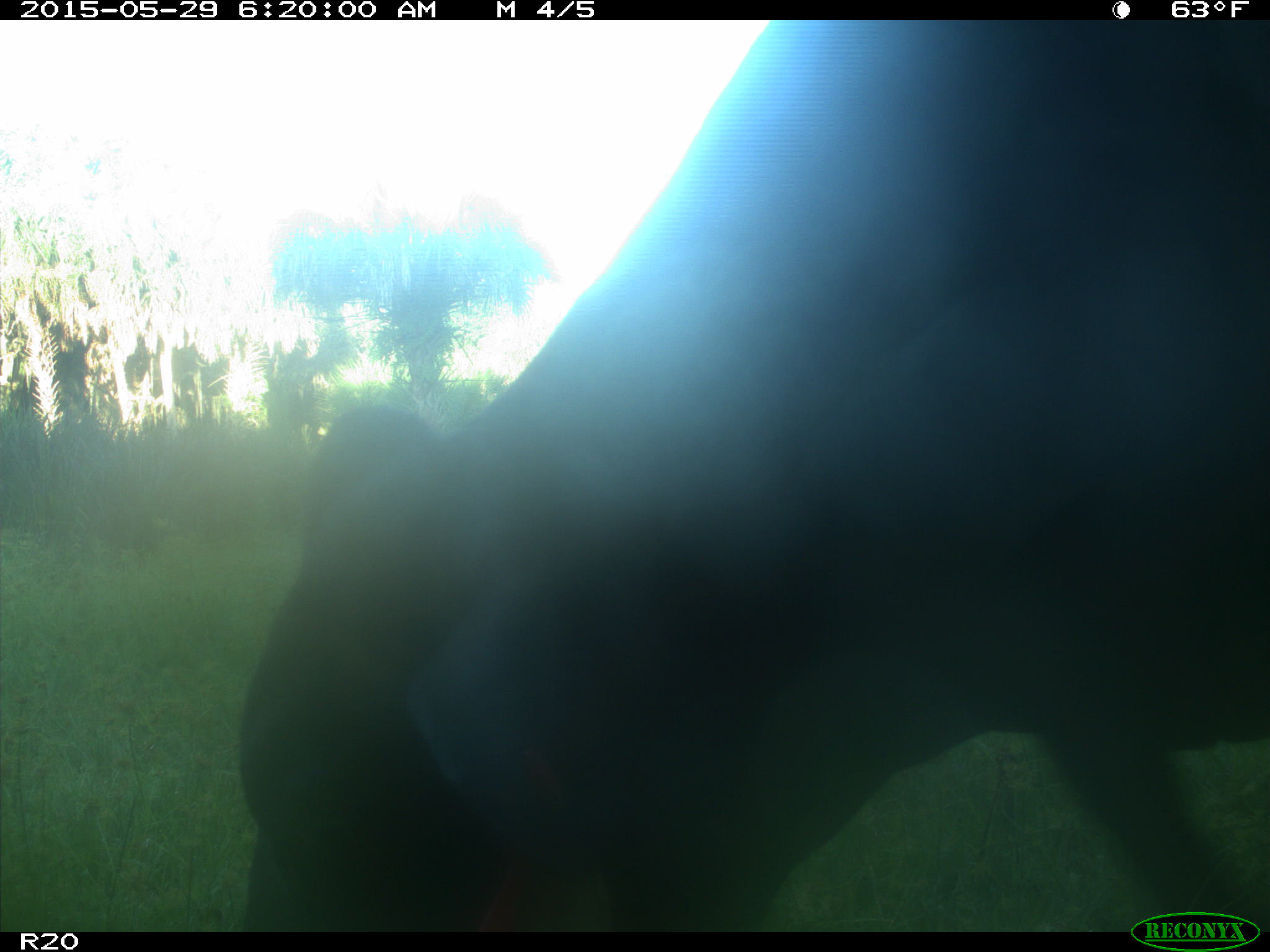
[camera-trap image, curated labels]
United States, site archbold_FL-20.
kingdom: Animalia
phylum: Chordata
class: Mammalia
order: Artiodactyla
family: Bovidae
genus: Bos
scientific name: Bos taurus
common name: domestic cow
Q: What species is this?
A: Bos taurus (domestic cow).